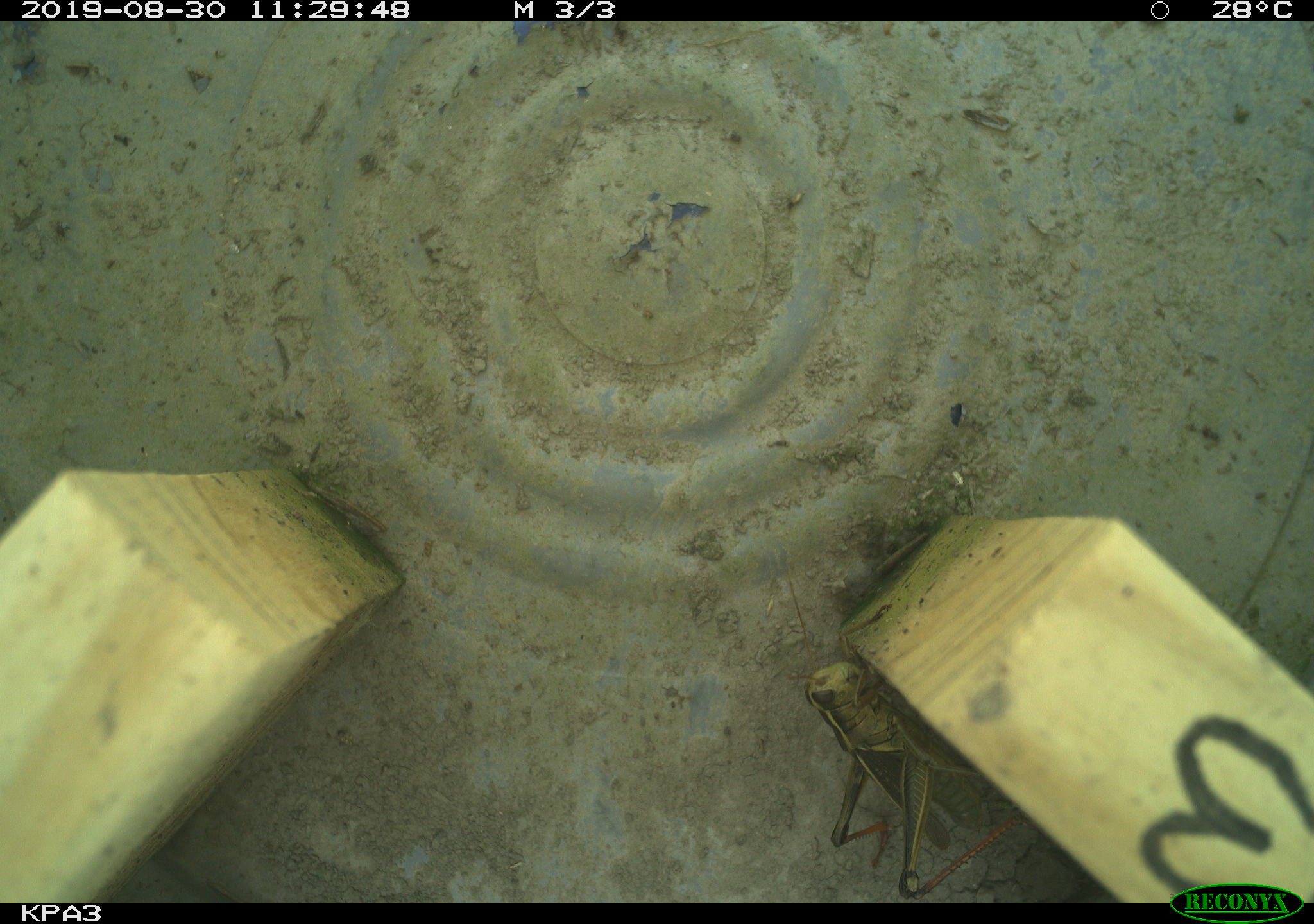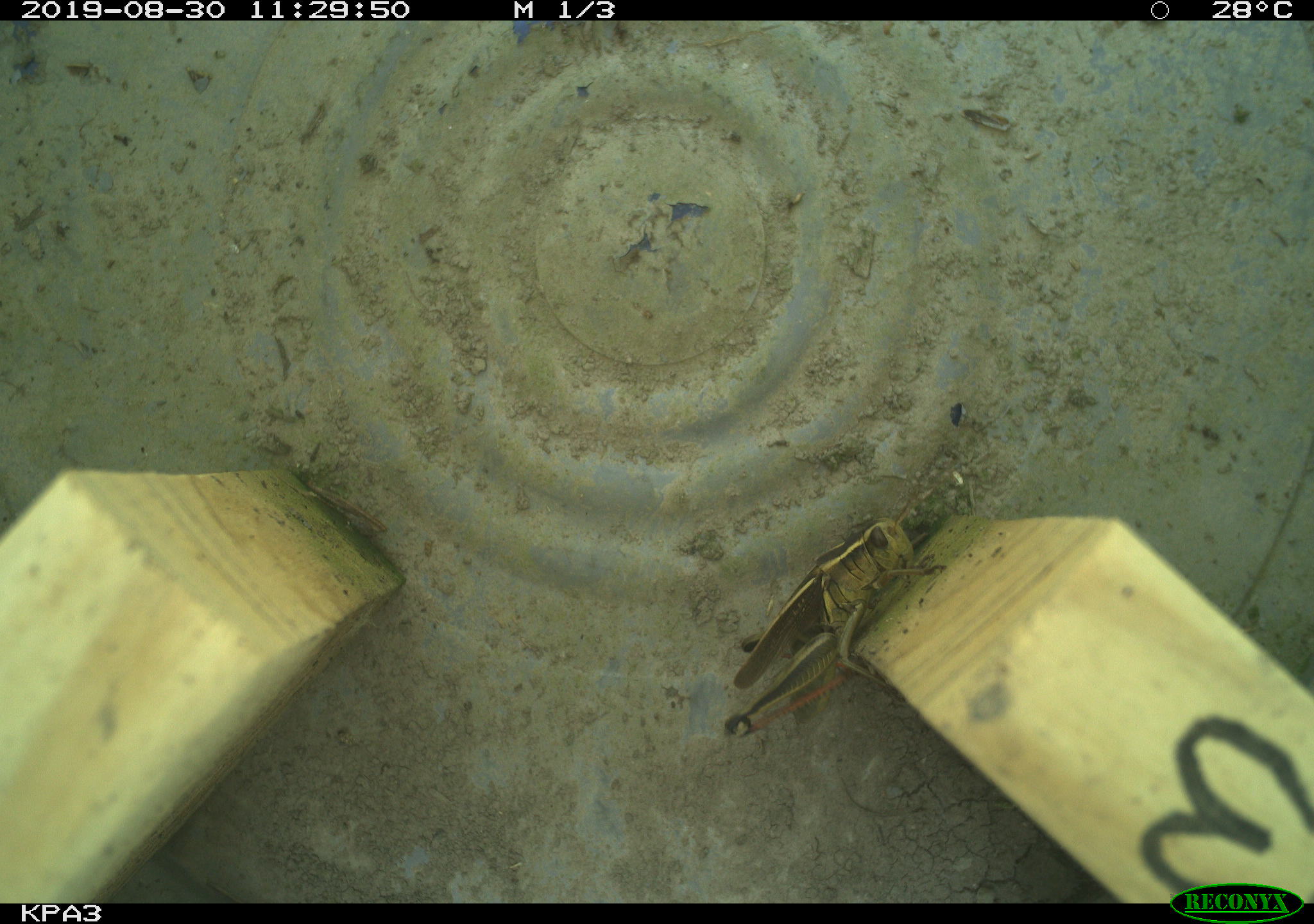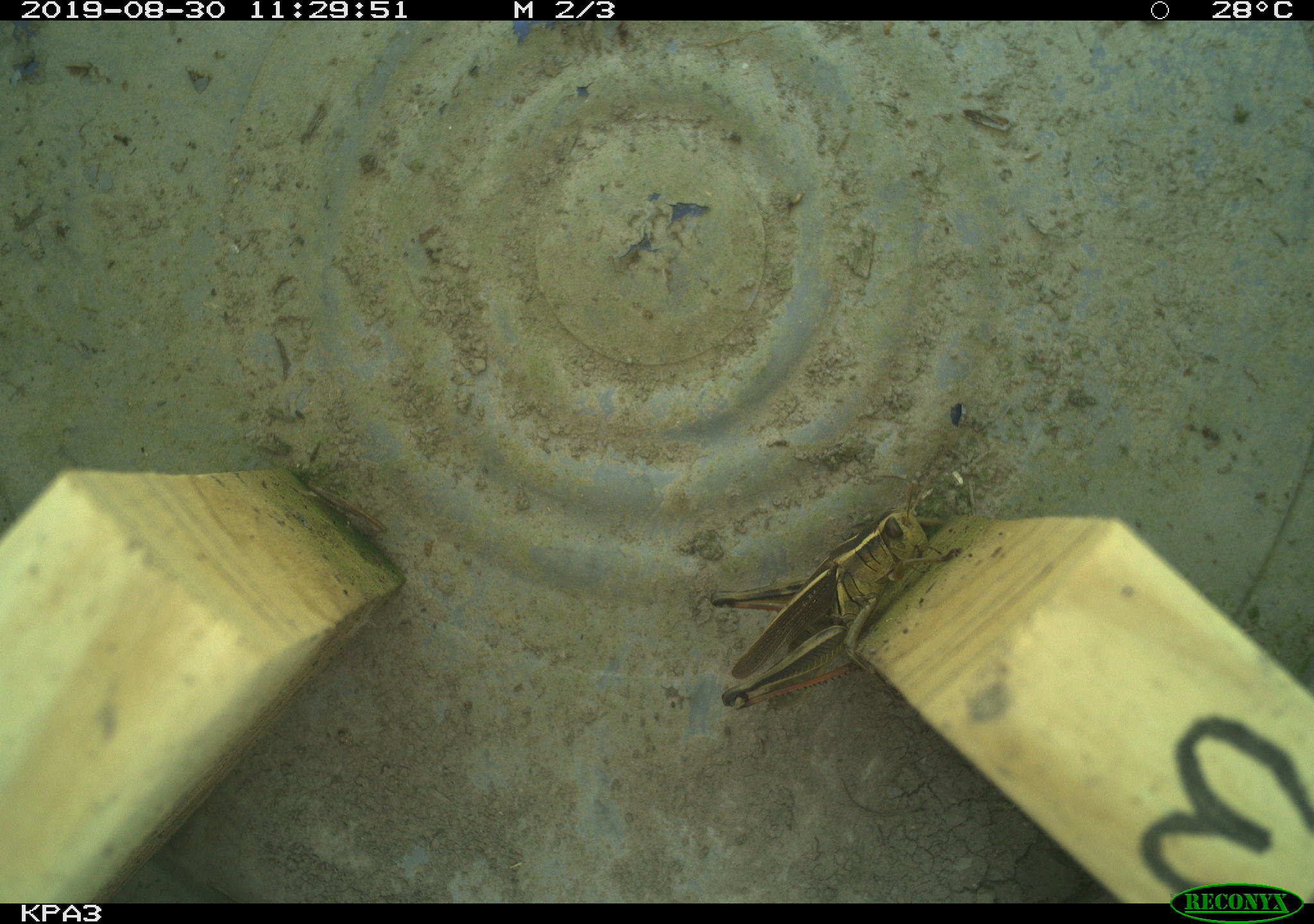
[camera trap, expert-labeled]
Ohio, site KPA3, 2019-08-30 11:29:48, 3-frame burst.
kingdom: Animalia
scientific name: Animalia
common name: animal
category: invertebrate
Invertebrate (animal) (Animalia).